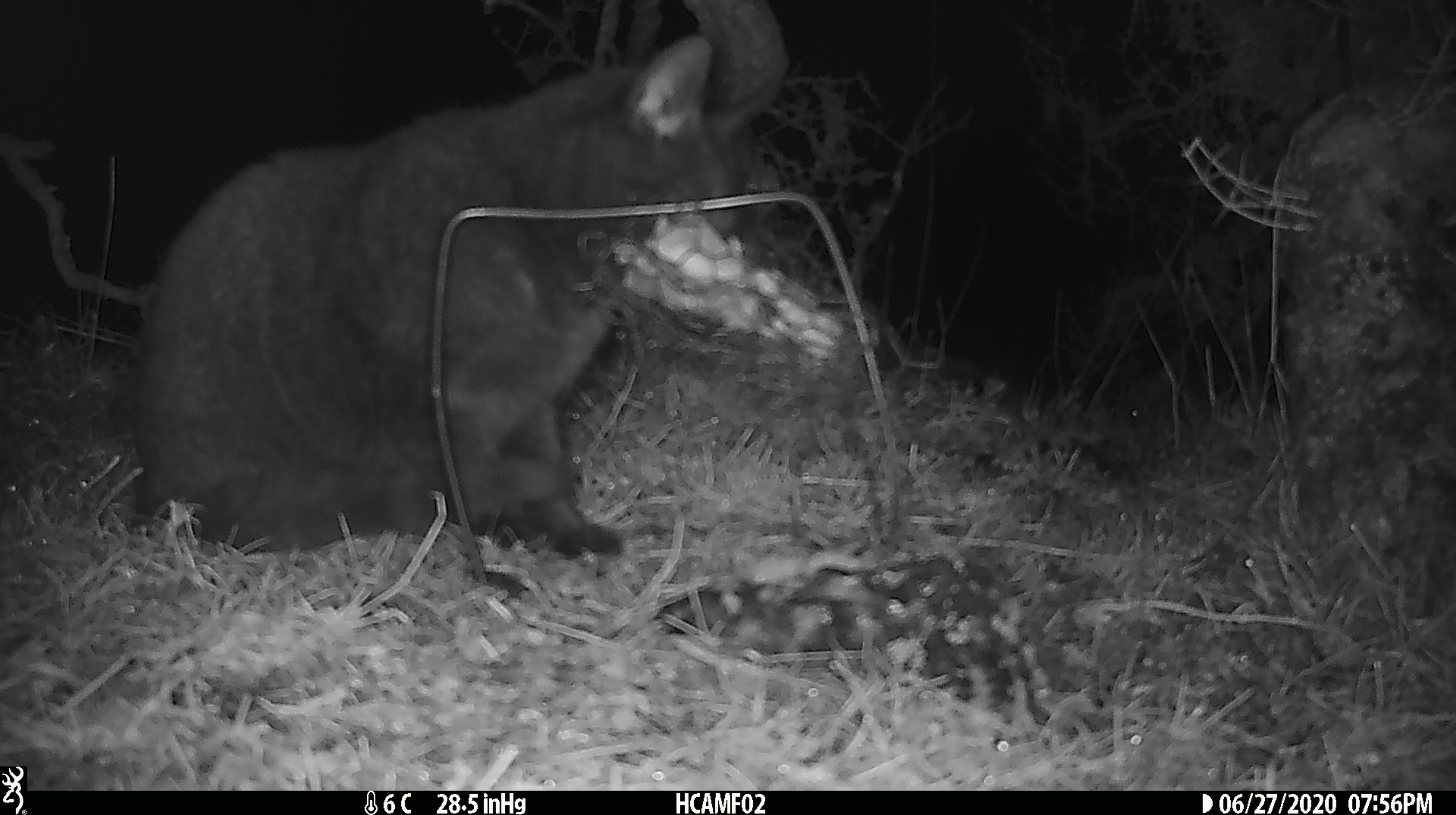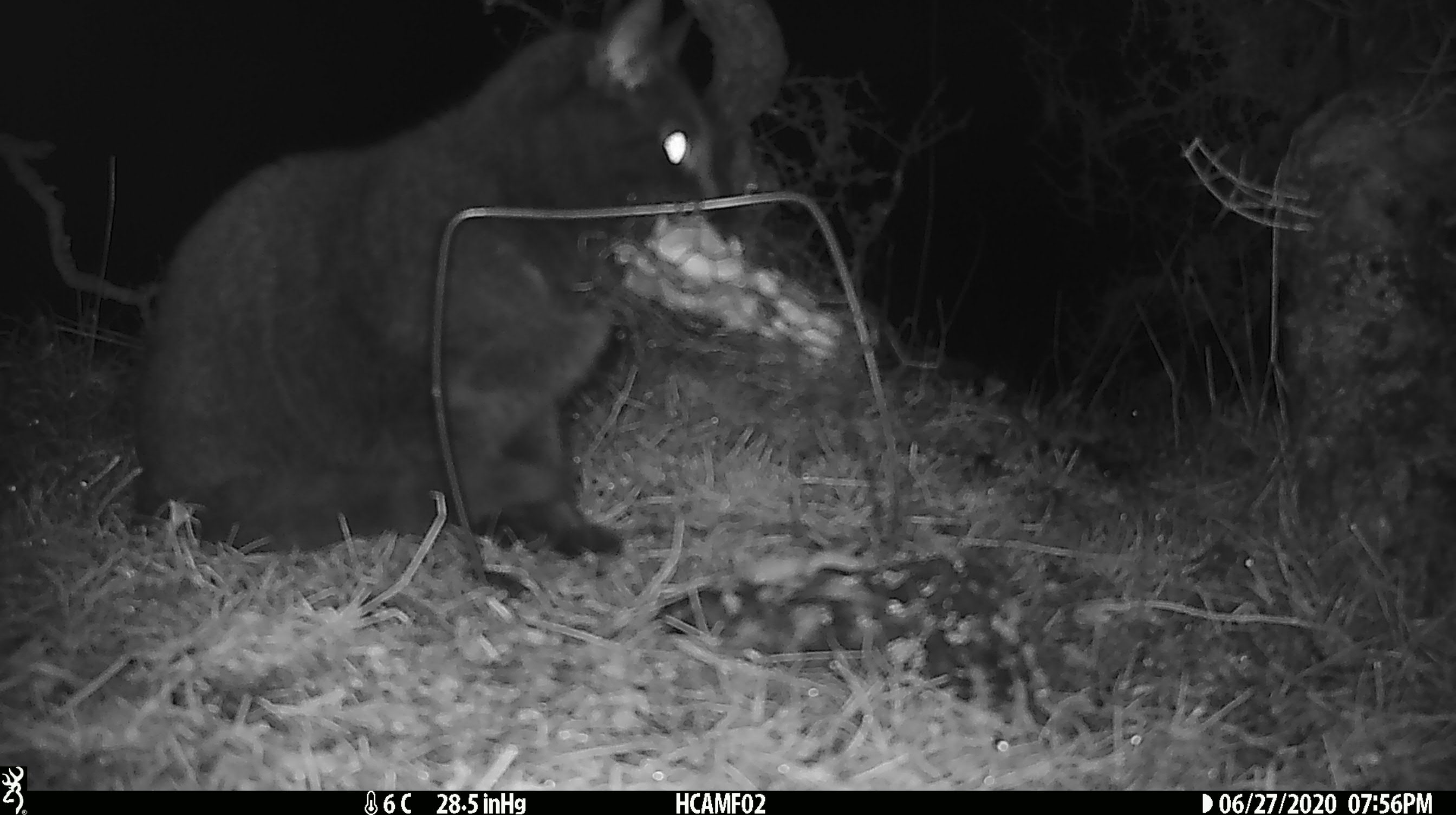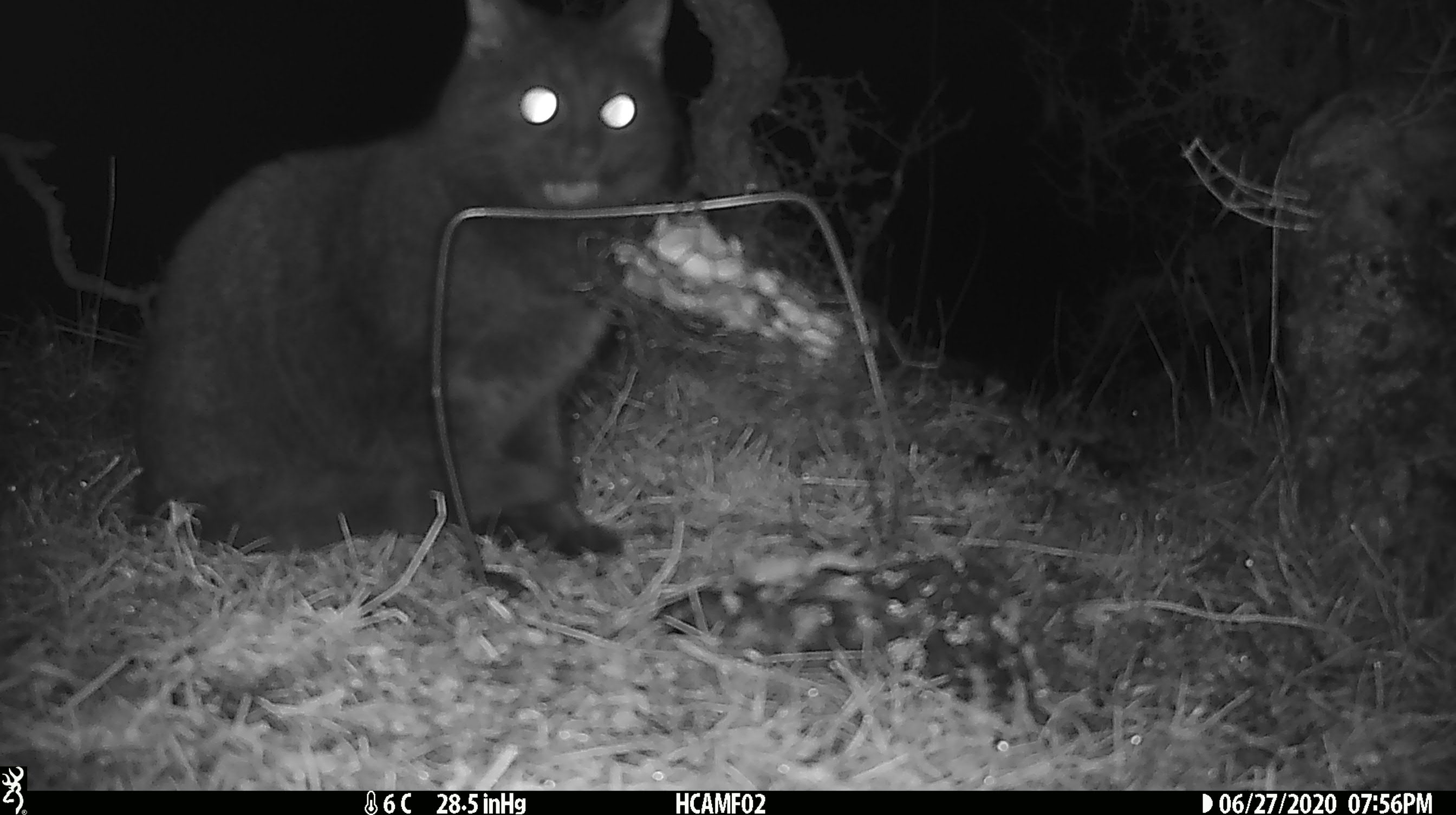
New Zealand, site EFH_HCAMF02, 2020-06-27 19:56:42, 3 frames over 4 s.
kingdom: Animalia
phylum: Chordata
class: Mammalia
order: Carnivora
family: Felidae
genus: Felis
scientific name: Felis catus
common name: domestic cat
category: cat